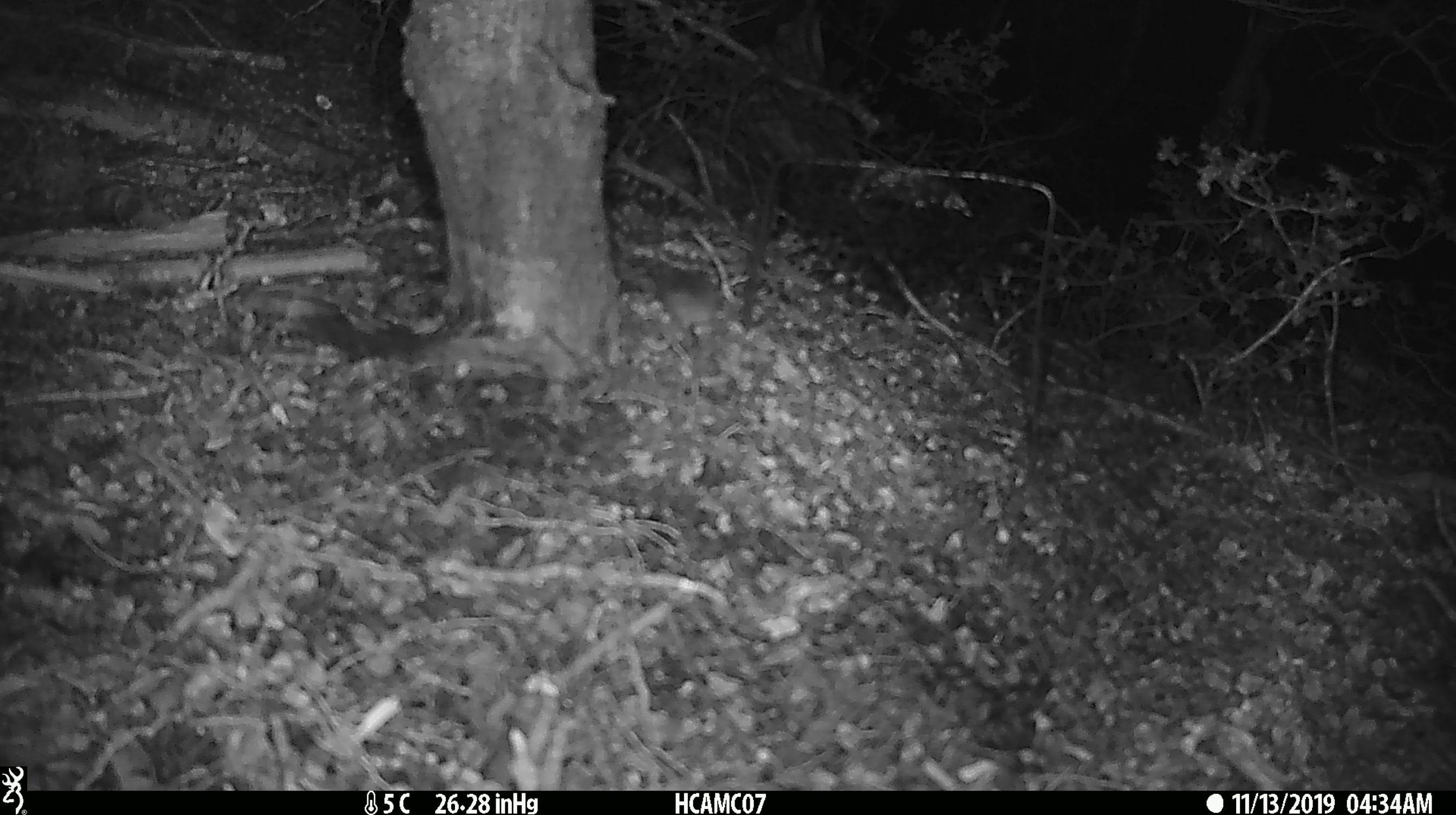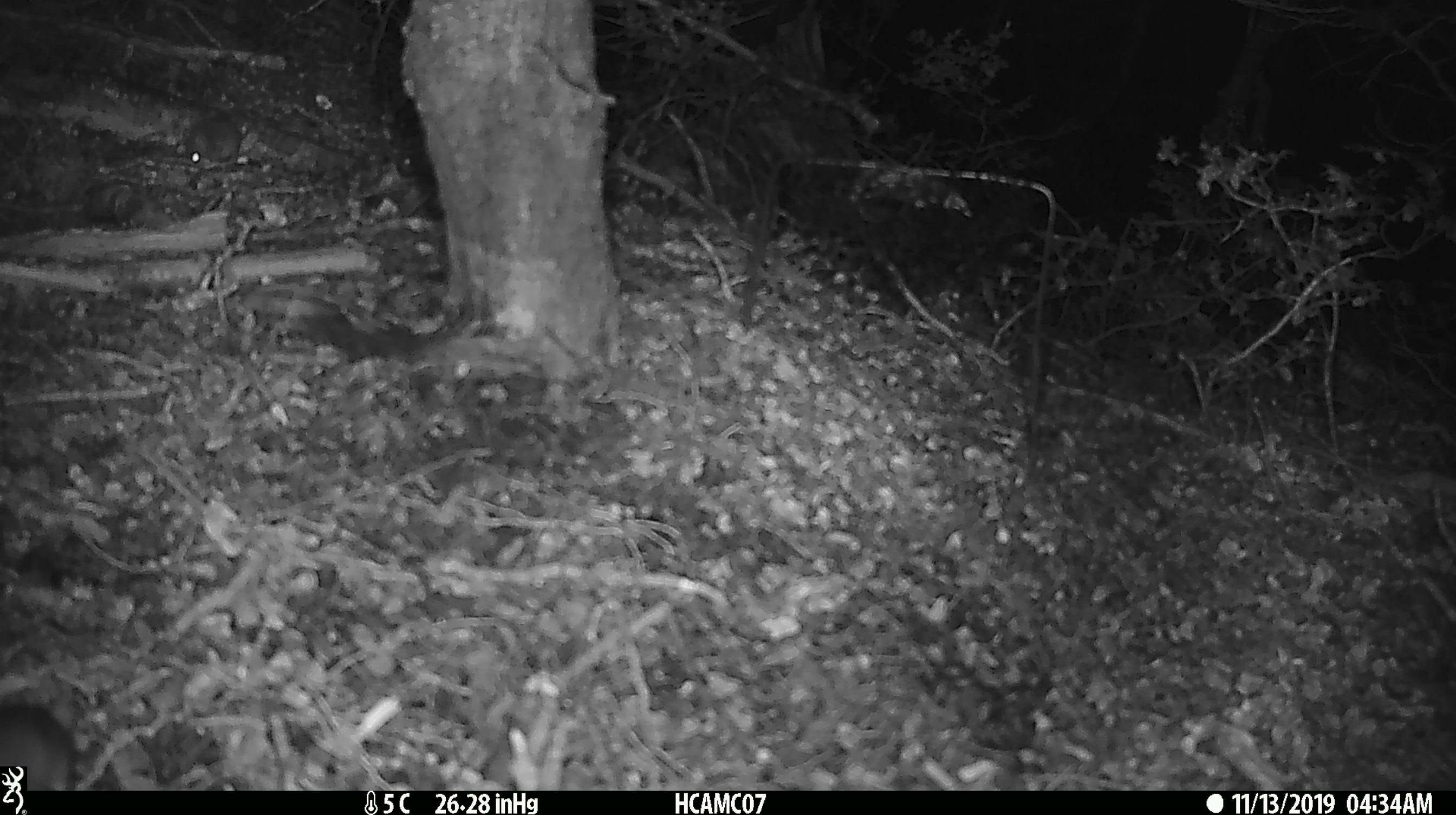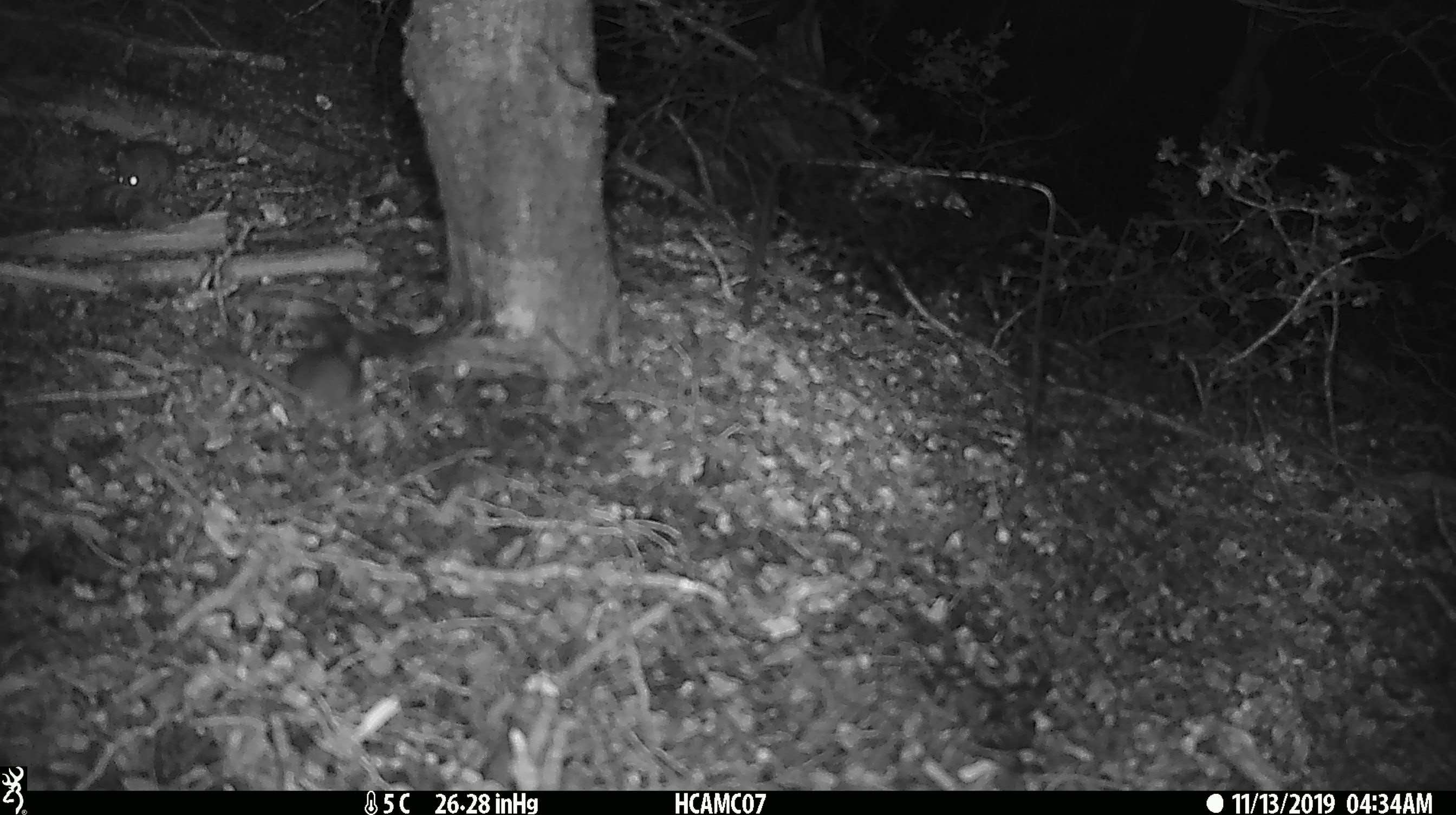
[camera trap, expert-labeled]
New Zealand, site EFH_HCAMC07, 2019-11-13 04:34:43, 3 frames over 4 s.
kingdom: Animalia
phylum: Chordata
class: Mammalia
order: Rodentia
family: Muridae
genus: Mus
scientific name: Mus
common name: mouse